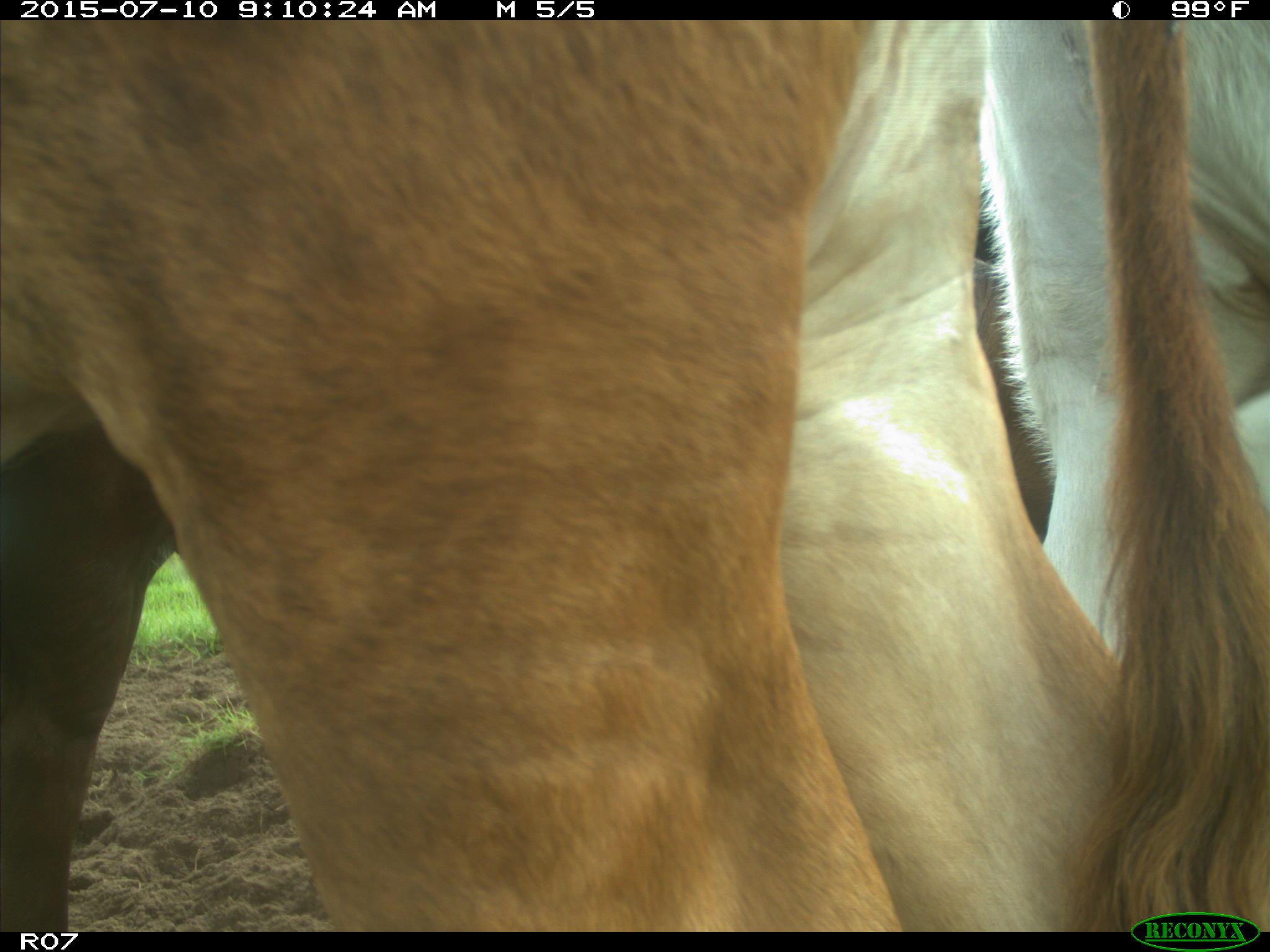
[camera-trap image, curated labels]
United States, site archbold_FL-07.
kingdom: Animalia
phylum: Chordata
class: Mammalia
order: Artiodactyla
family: Bovidae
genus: Bos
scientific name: Bos taurus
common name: domestic cow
Bos taurus (domestic cow).